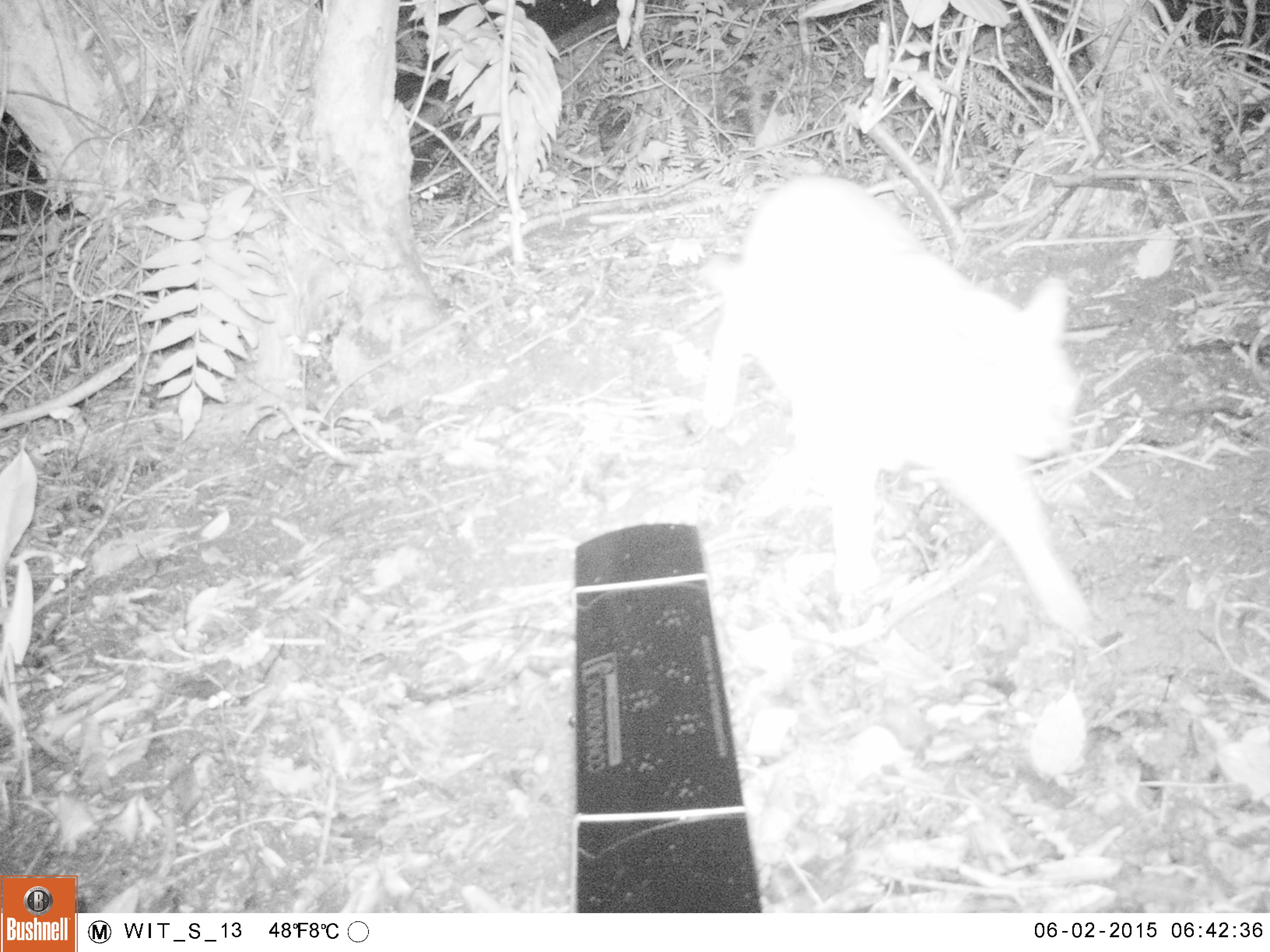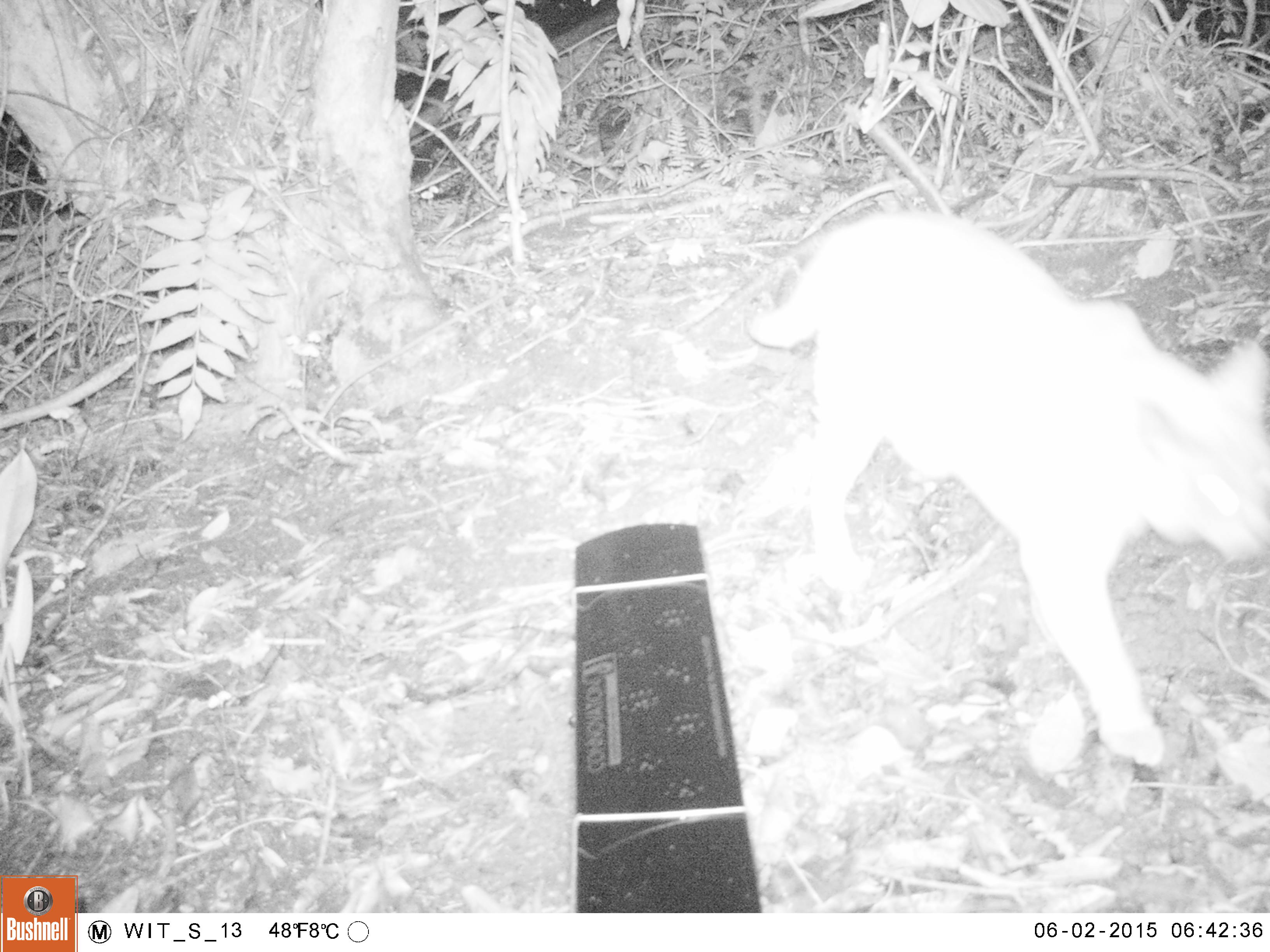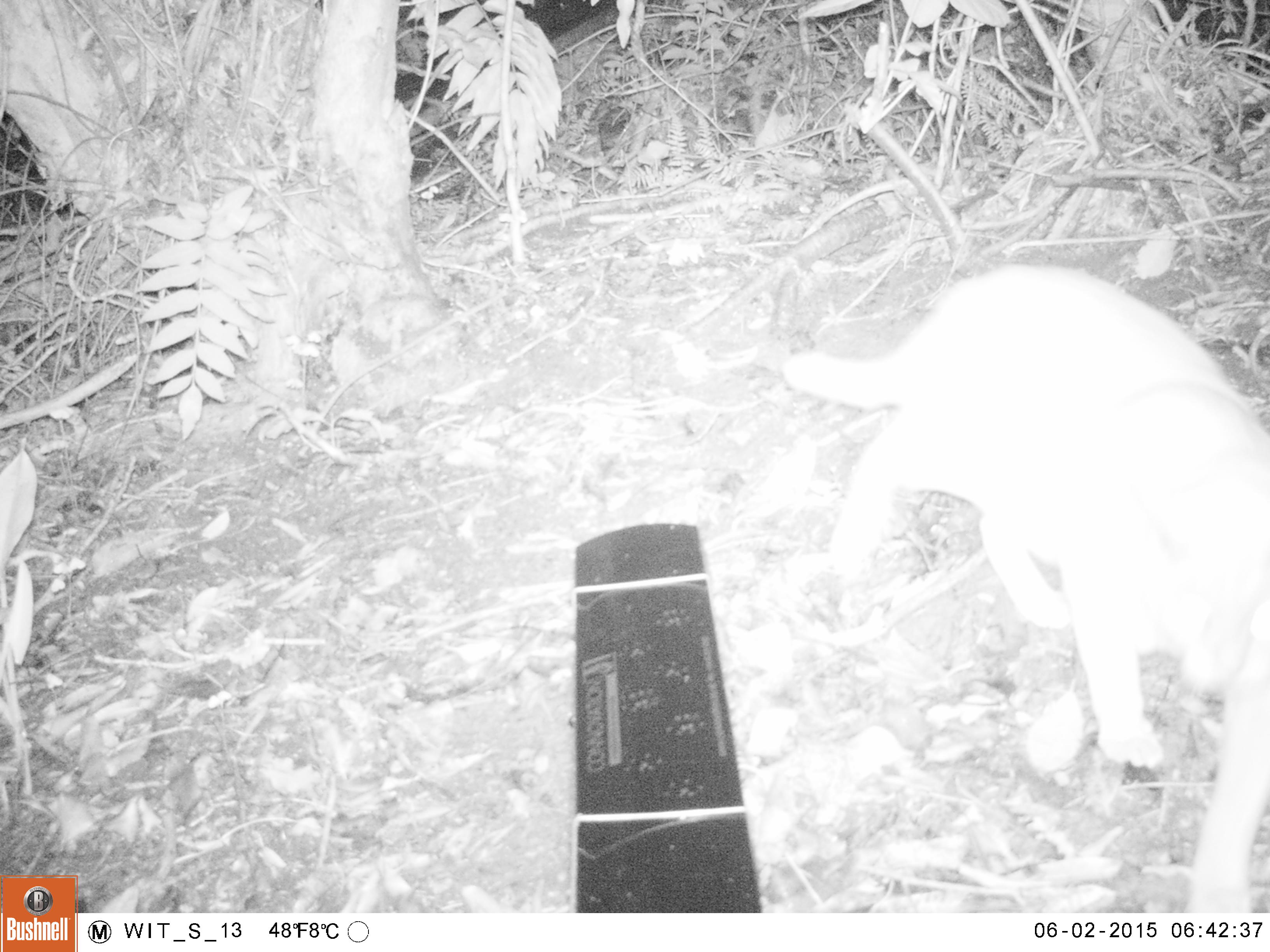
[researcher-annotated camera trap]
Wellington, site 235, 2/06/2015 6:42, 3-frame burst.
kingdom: Animalia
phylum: Chordata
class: Mammalia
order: Carnivora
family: Felidae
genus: Felis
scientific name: Felis catus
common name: cat